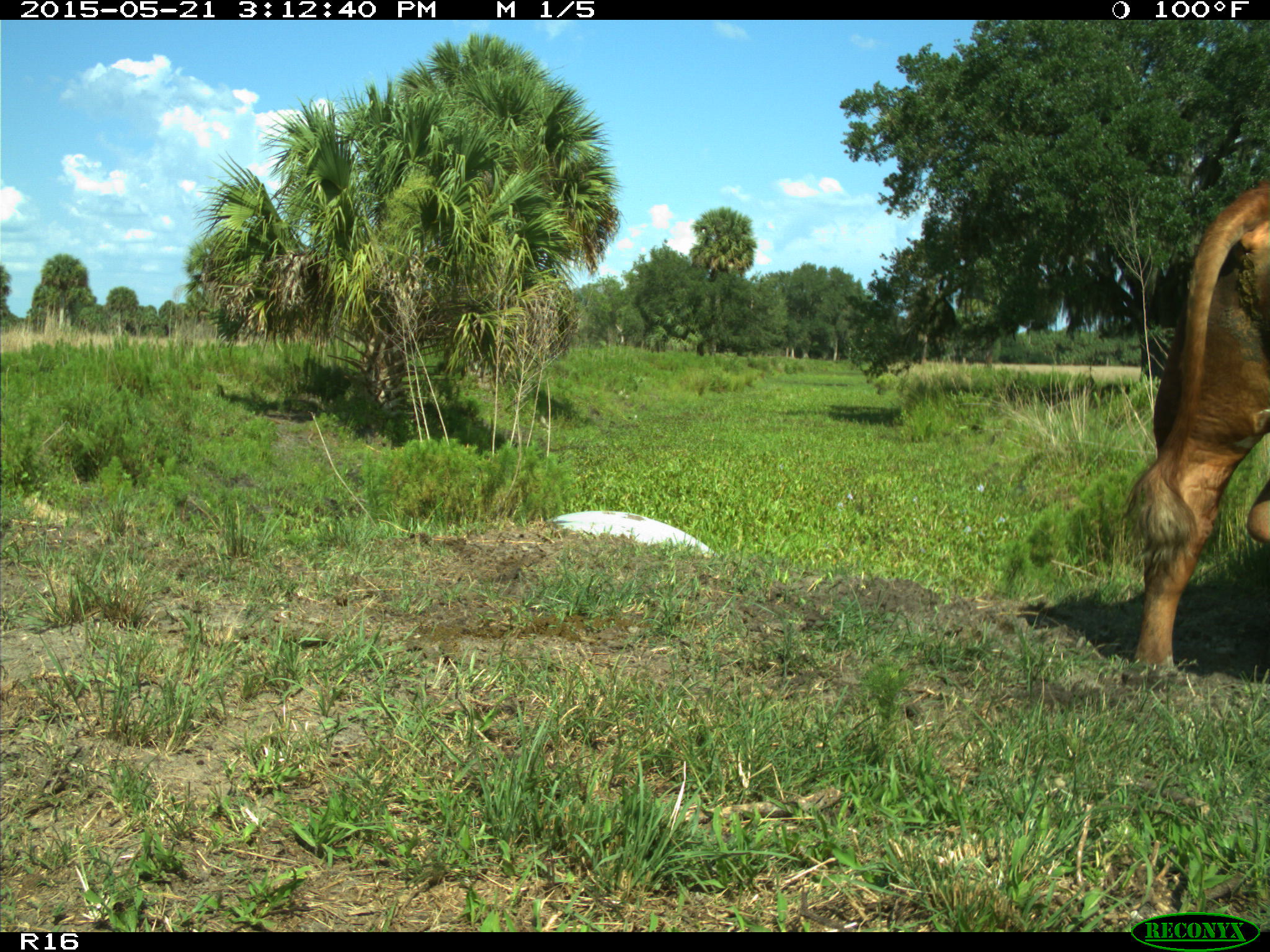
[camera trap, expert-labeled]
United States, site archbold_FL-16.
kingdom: Animalia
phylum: Chordata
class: Mammalia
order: Artiodactyla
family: Bovidae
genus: Bos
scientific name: Bos taurus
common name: domestic cow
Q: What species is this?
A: Bos taurus (domestic cow).